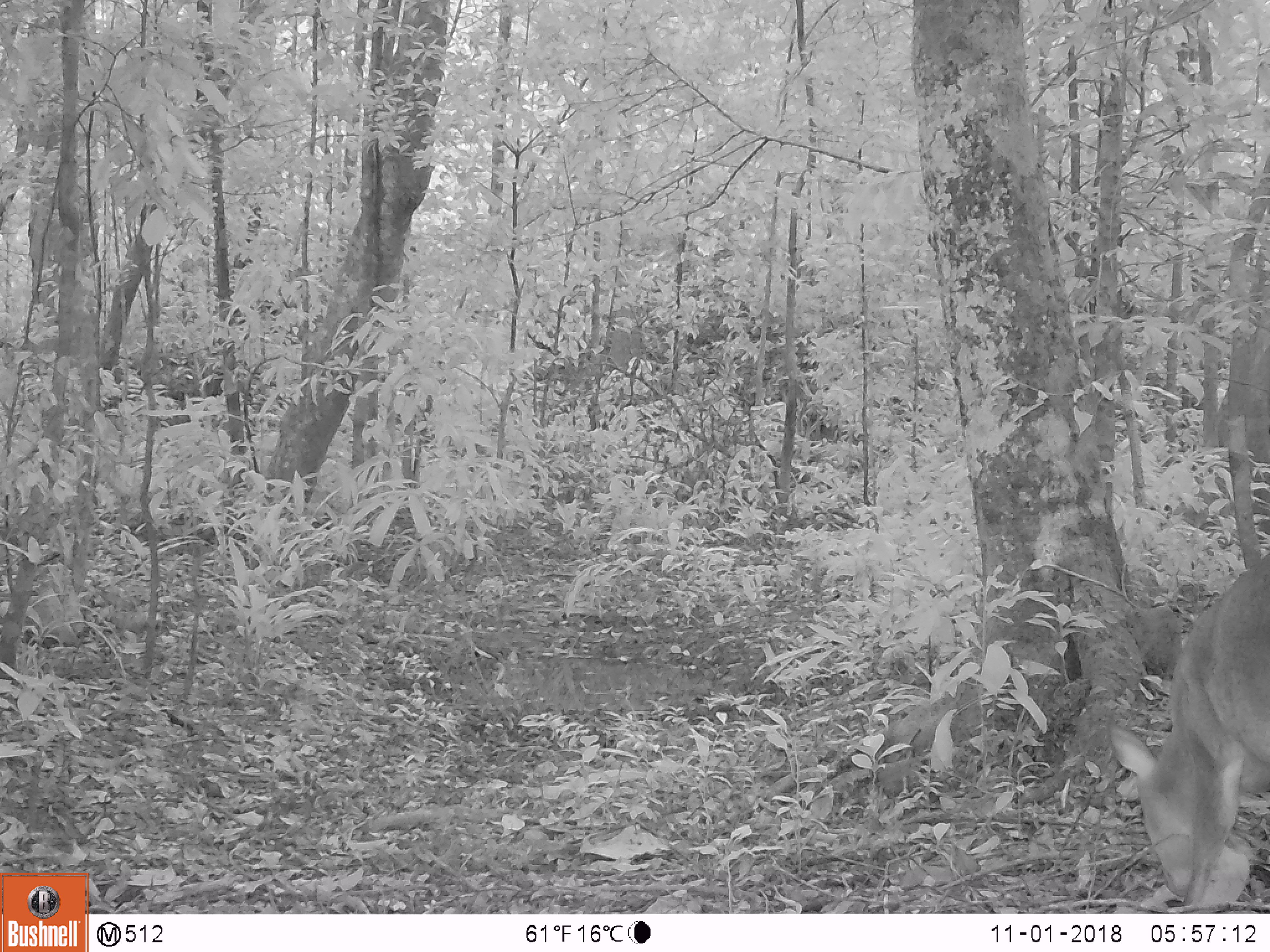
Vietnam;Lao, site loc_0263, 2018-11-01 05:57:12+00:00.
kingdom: Animalia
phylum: Chordata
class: Mammalia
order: Artiodactyla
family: Cervidae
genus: Muntiacus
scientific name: Muntiacus vuquangensis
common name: large-antlered muntjac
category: large antlered muntjac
Large antlered muntjac (large-antlered muntjac) (Muntiacus vuquangensis). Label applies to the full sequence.